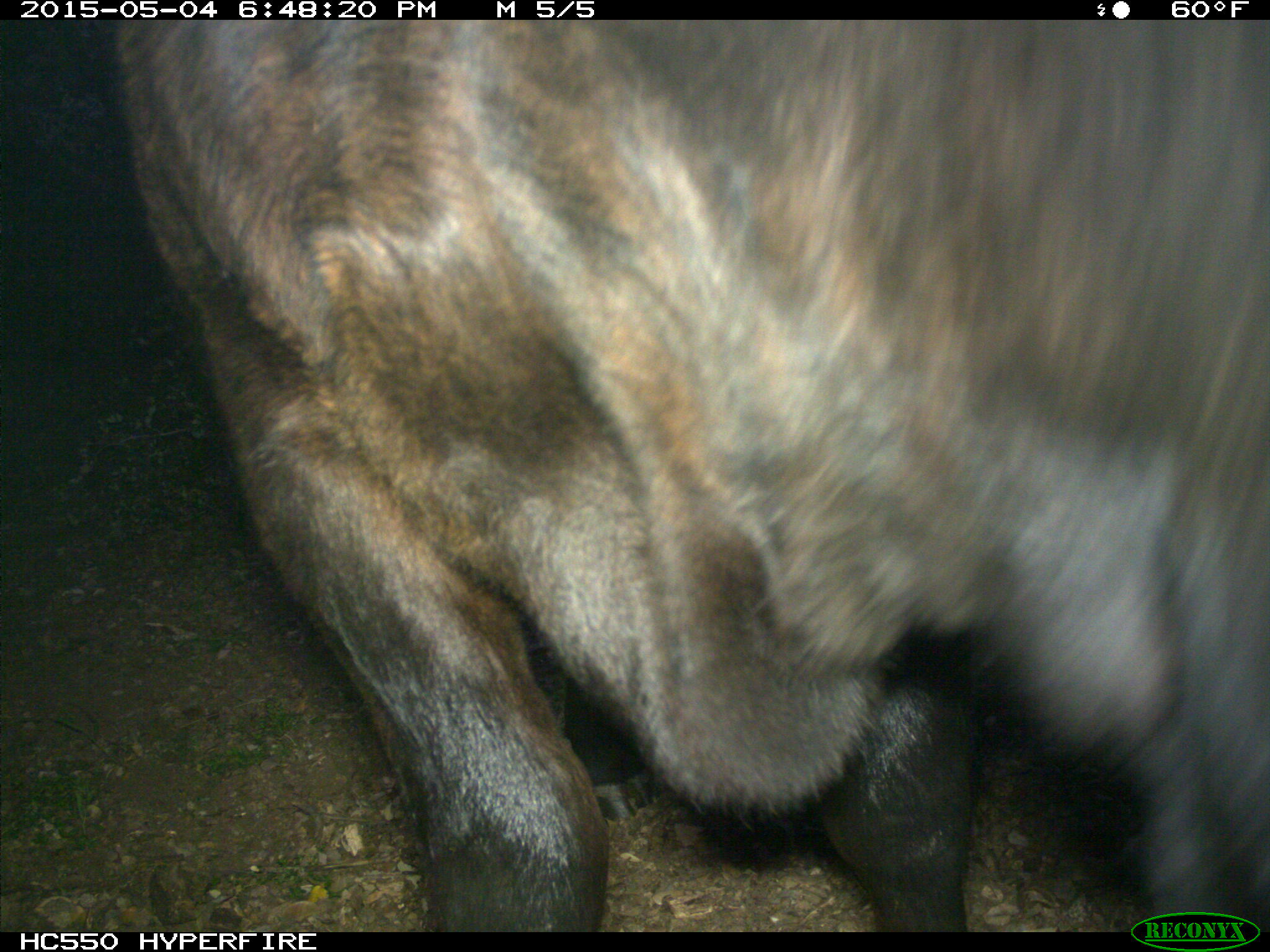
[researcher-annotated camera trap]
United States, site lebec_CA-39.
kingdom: Animalia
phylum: Chordata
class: Mammalia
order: Artiodactyla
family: Bovidae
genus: Bos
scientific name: Bos taurus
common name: domestic cow